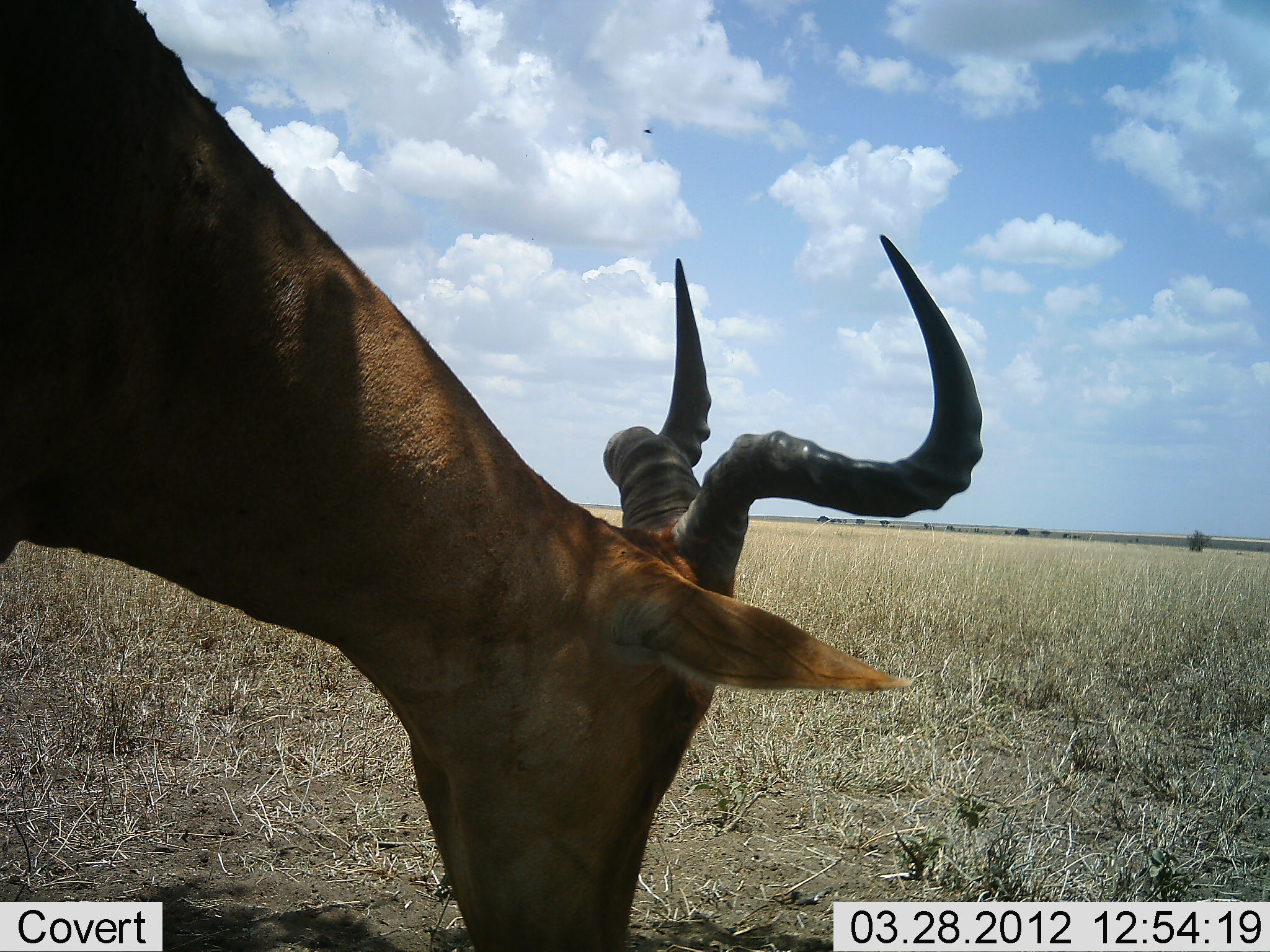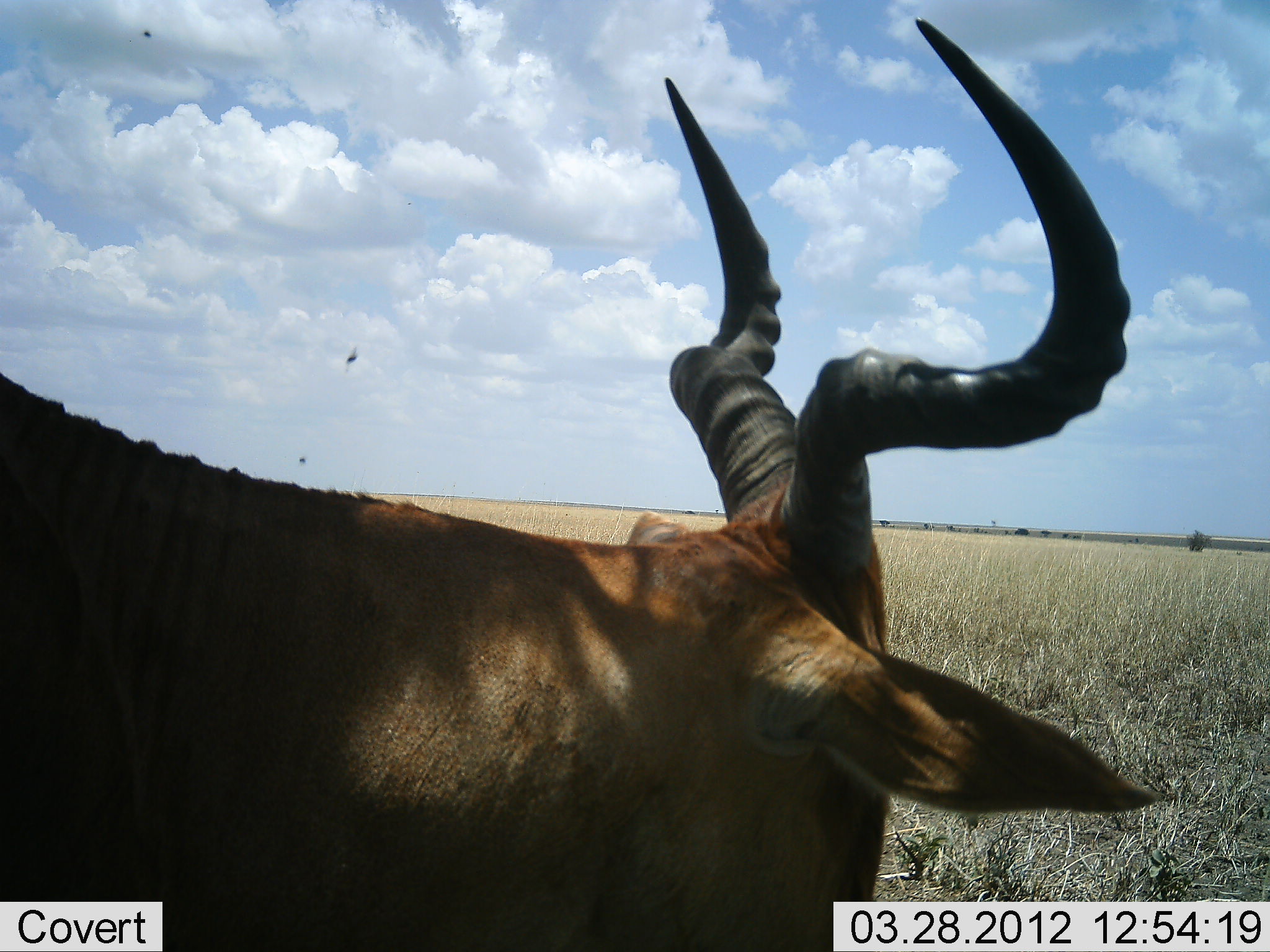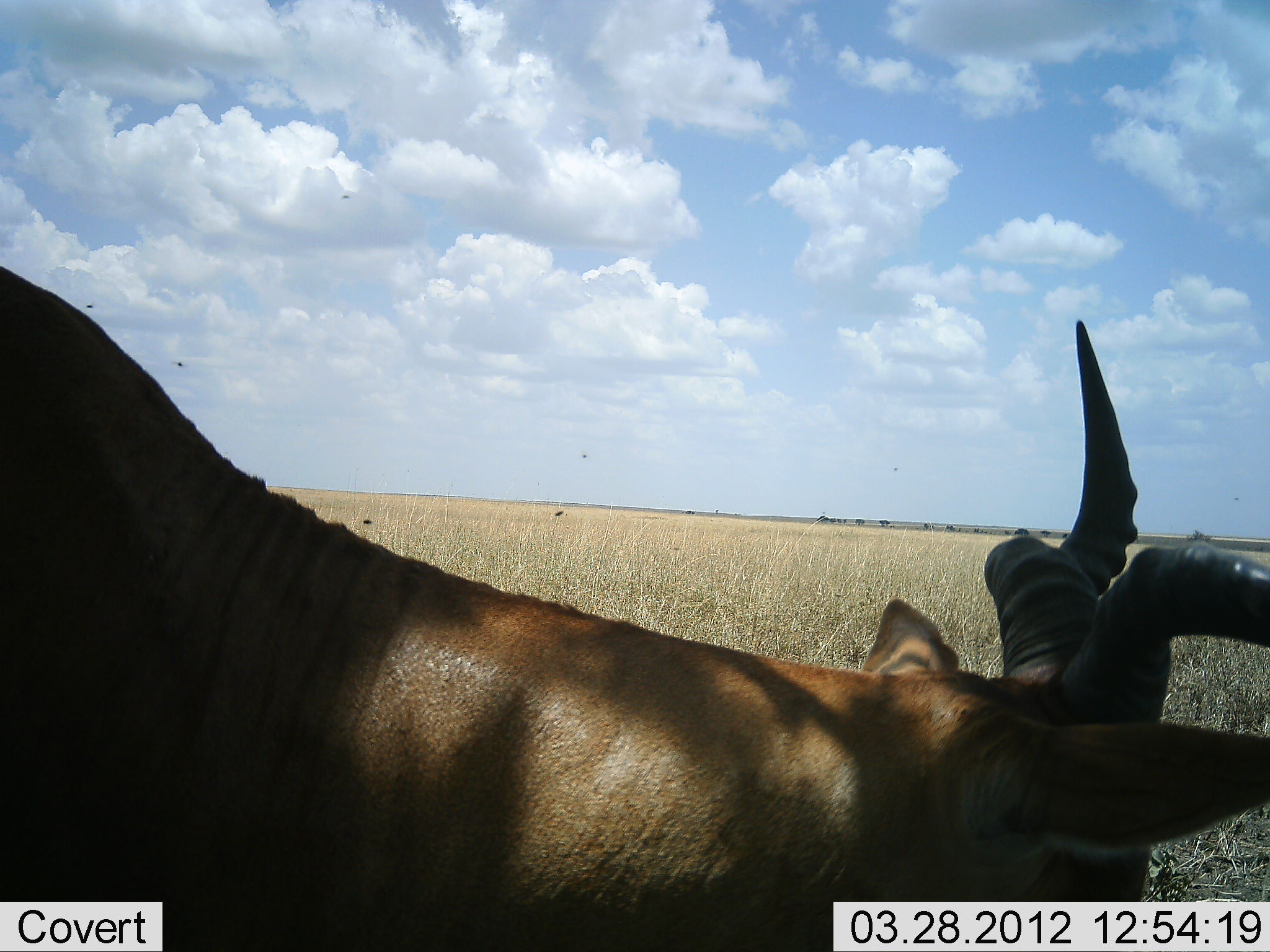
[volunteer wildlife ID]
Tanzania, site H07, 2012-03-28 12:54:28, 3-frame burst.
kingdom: Animalia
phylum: Chordata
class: Mammalia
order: Artiodactyla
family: Bovidae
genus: Alcelaphus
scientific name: Alcelaphus buselaphus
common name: hartebeest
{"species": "hartebeest (Alcelaphus buselaphus)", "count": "1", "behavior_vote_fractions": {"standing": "41%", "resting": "14%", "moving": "34%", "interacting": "3%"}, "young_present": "0%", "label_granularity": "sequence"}